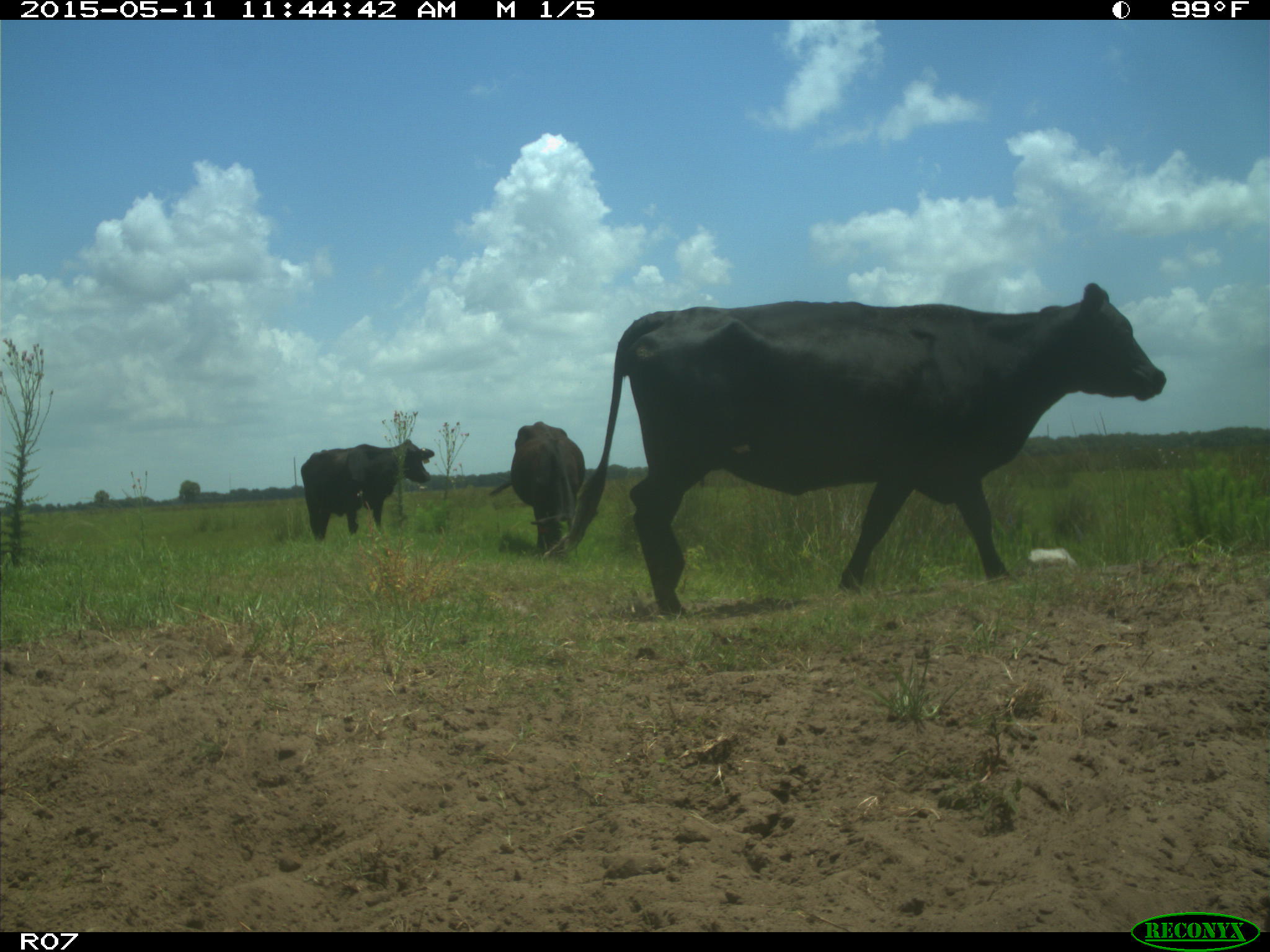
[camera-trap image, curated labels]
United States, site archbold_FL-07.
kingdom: Animalia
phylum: Chordata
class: Mammalia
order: Artiodactyla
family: Bovidae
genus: Bos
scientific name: Bos taurus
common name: domestic cow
Bos taurus (domestic cow).